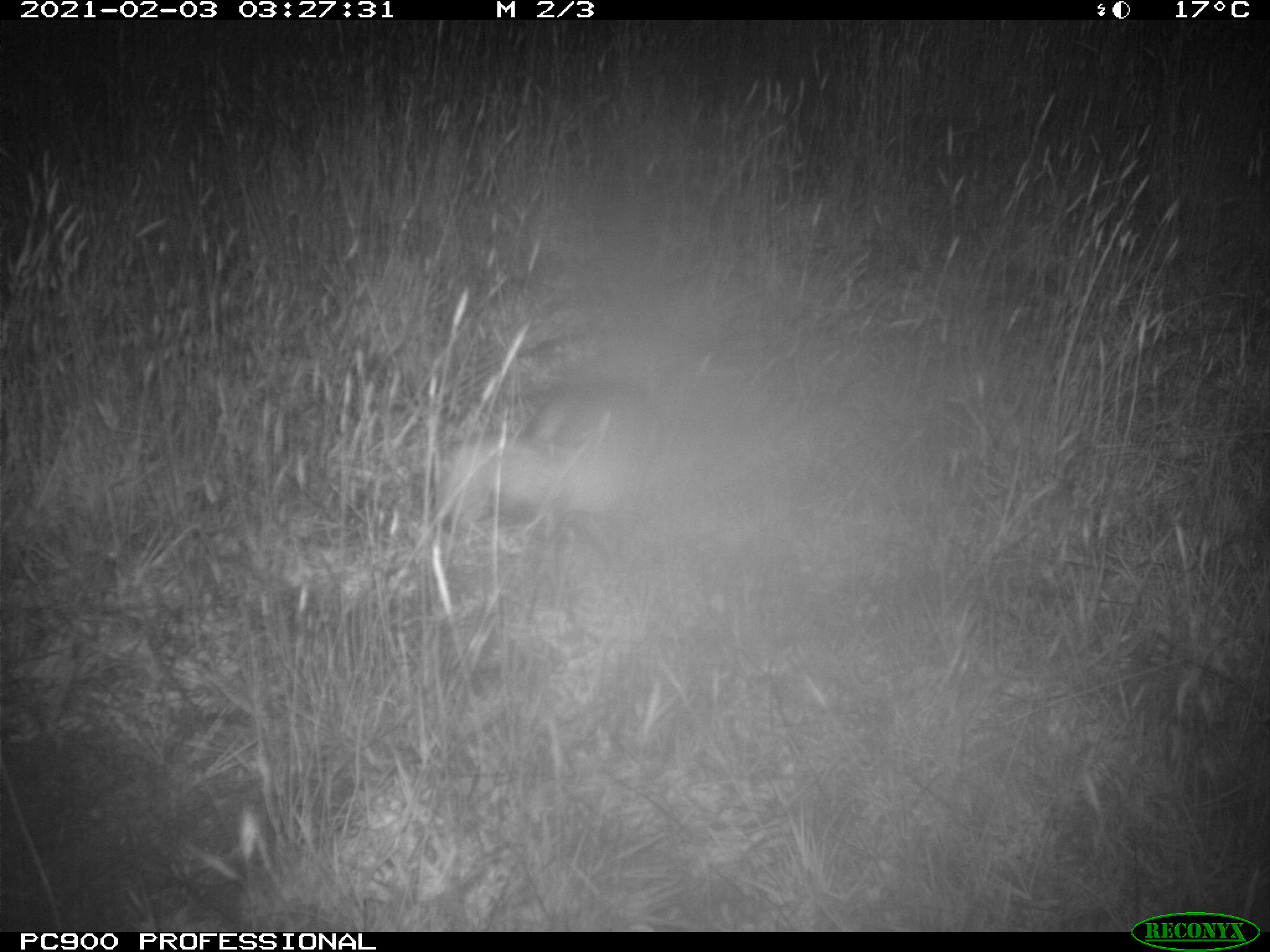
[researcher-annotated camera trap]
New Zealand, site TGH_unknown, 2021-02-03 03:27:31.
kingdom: Animalia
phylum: Chordata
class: Mammalia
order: Carnivora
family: Mustelidae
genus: Mustela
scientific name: Mustela furo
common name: ferret